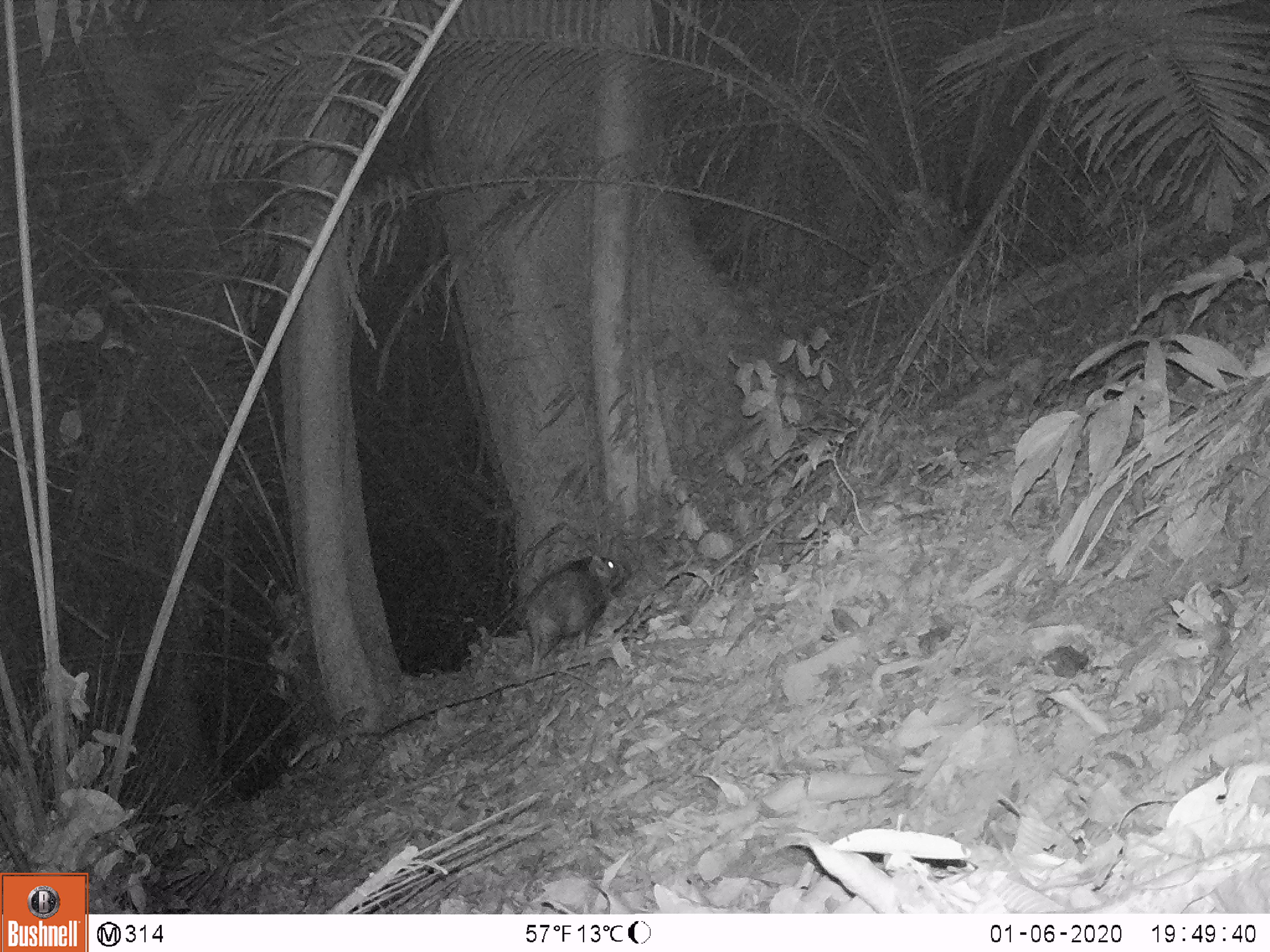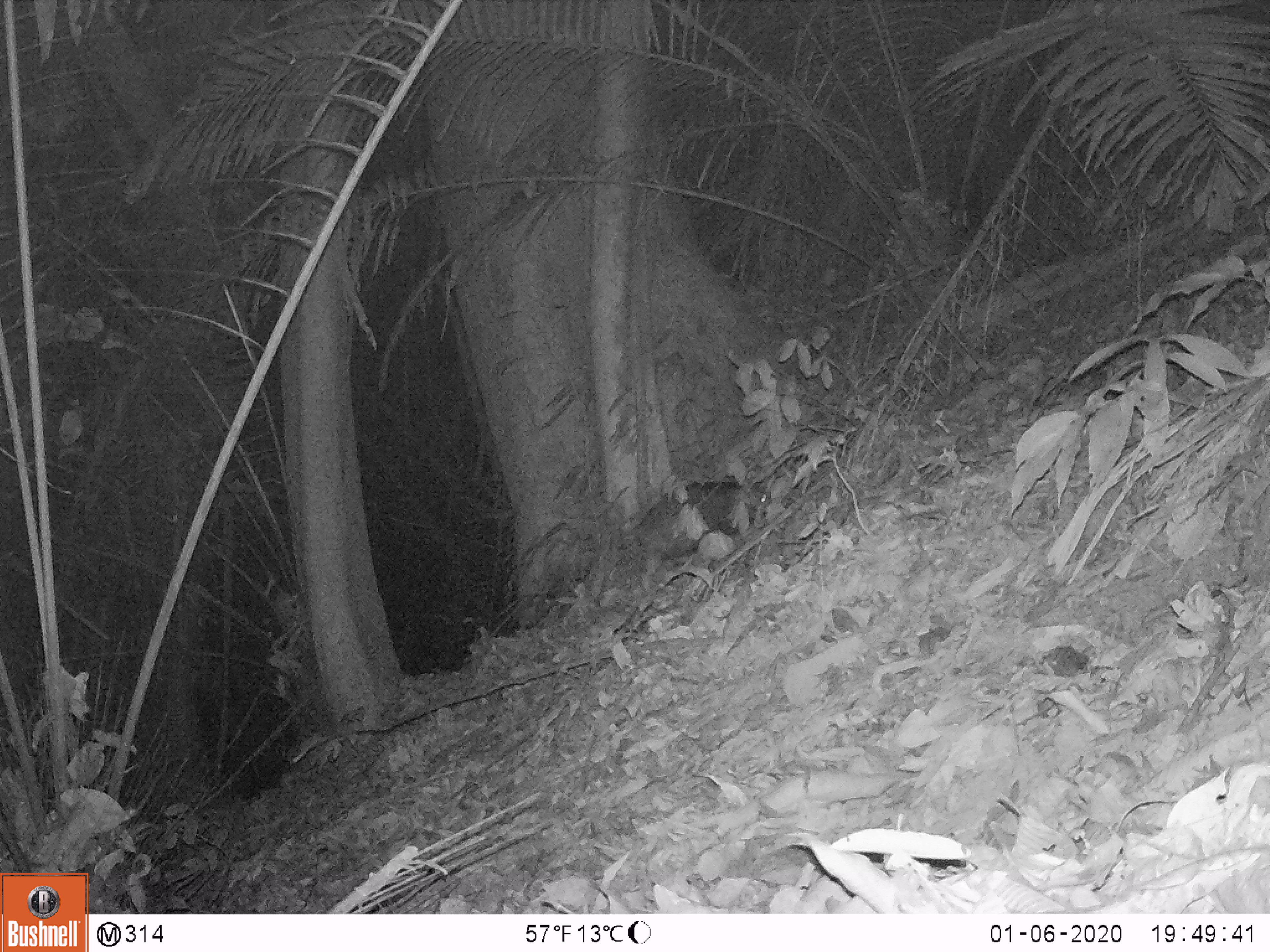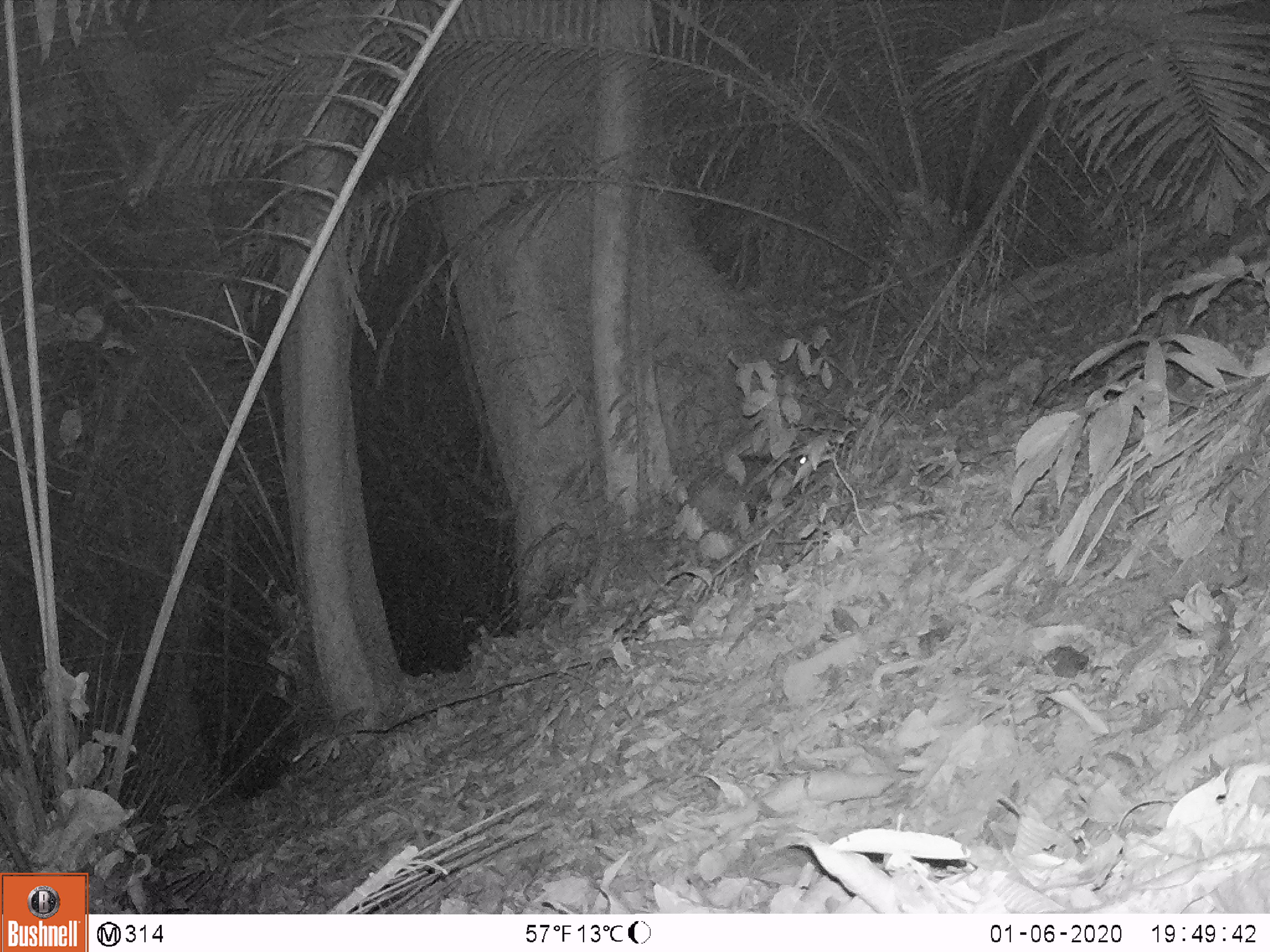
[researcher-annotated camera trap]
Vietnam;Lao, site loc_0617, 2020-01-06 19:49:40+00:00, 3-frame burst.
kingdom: Animalia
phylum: Chordata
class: Mammalia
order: Artiodactyla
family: Suidae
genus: Sus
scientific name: Sus scrofa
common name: eurasian wild pig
Eurasian wild pig (Sus scrofa). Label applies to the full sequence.